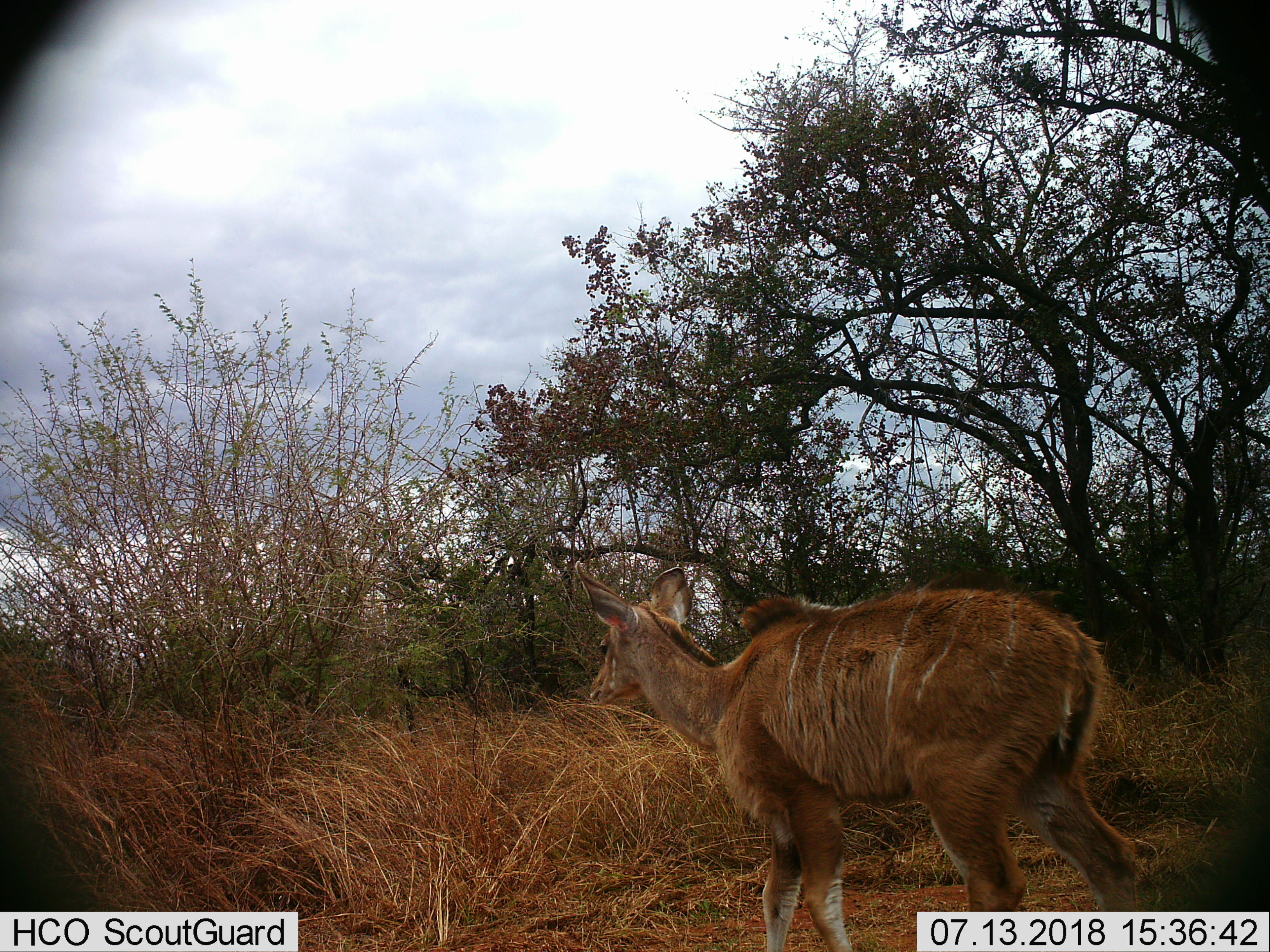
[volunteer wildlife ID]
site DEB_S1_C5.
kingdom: Animalia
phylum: Chordata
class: Mammalia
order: Artiodactyla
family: Bovidae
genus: Tragelaphus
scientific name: Tragelaphus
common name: kudu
Kudu (Tragelaphus), count 1. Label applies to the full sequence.